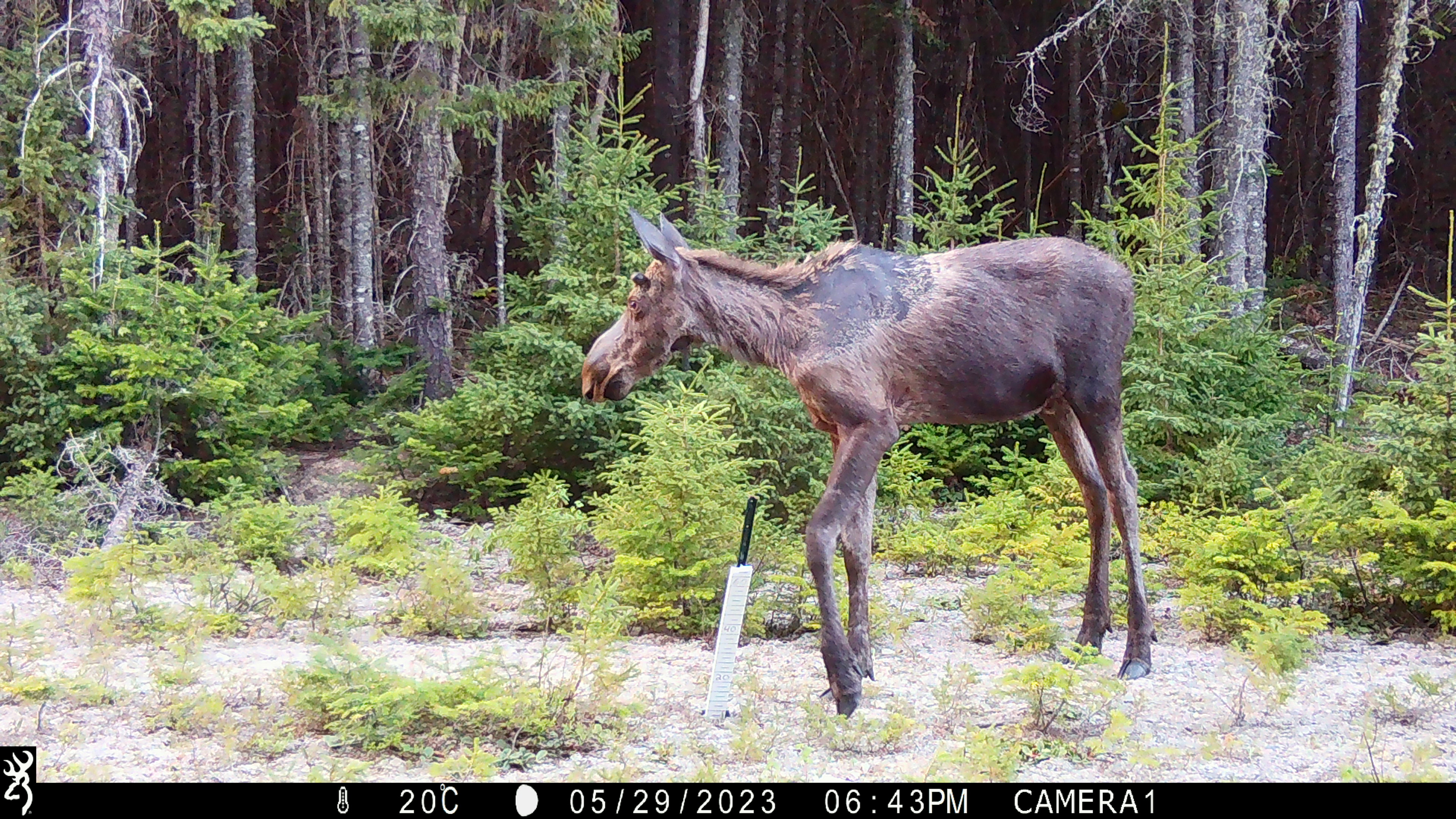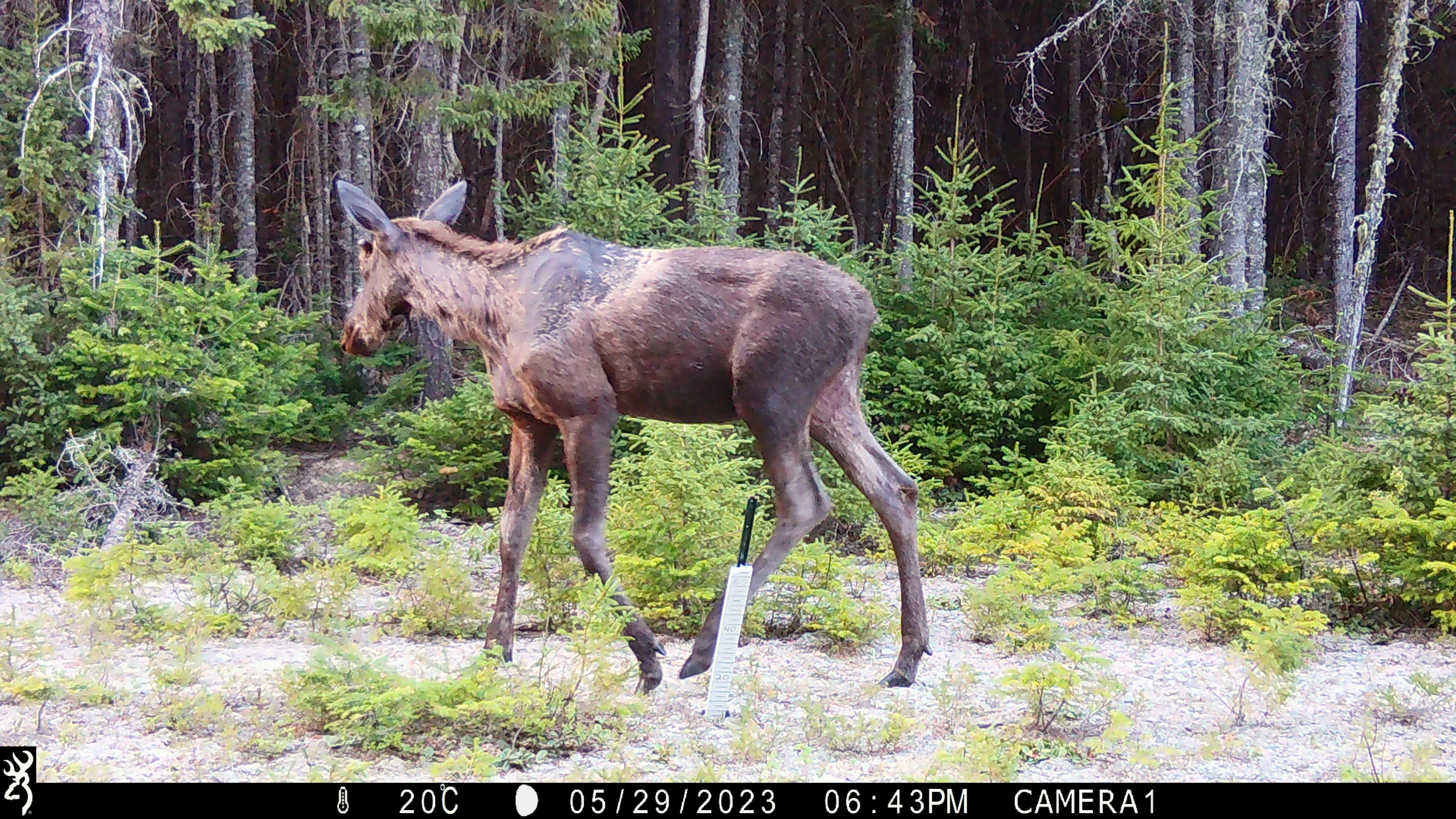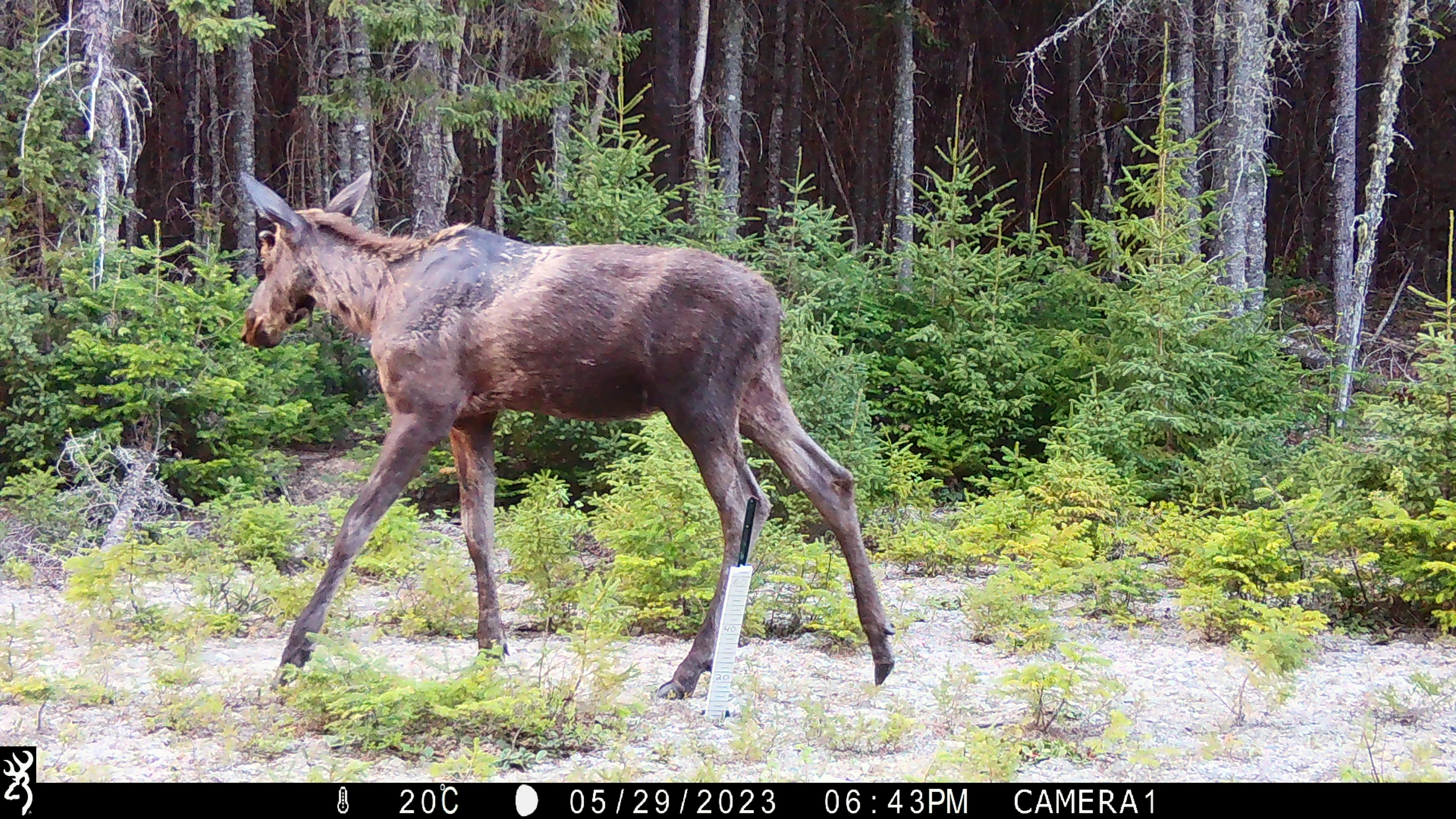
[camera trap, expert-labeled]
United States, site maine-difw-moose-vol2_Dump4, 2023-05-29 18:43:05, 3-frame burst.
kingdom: Animalia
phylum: Chordata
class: Mammalia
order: Artiodactyla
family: Cervidae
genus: Alces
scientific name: Alces alces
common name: moose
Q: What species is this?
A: Moose (Alces alces).